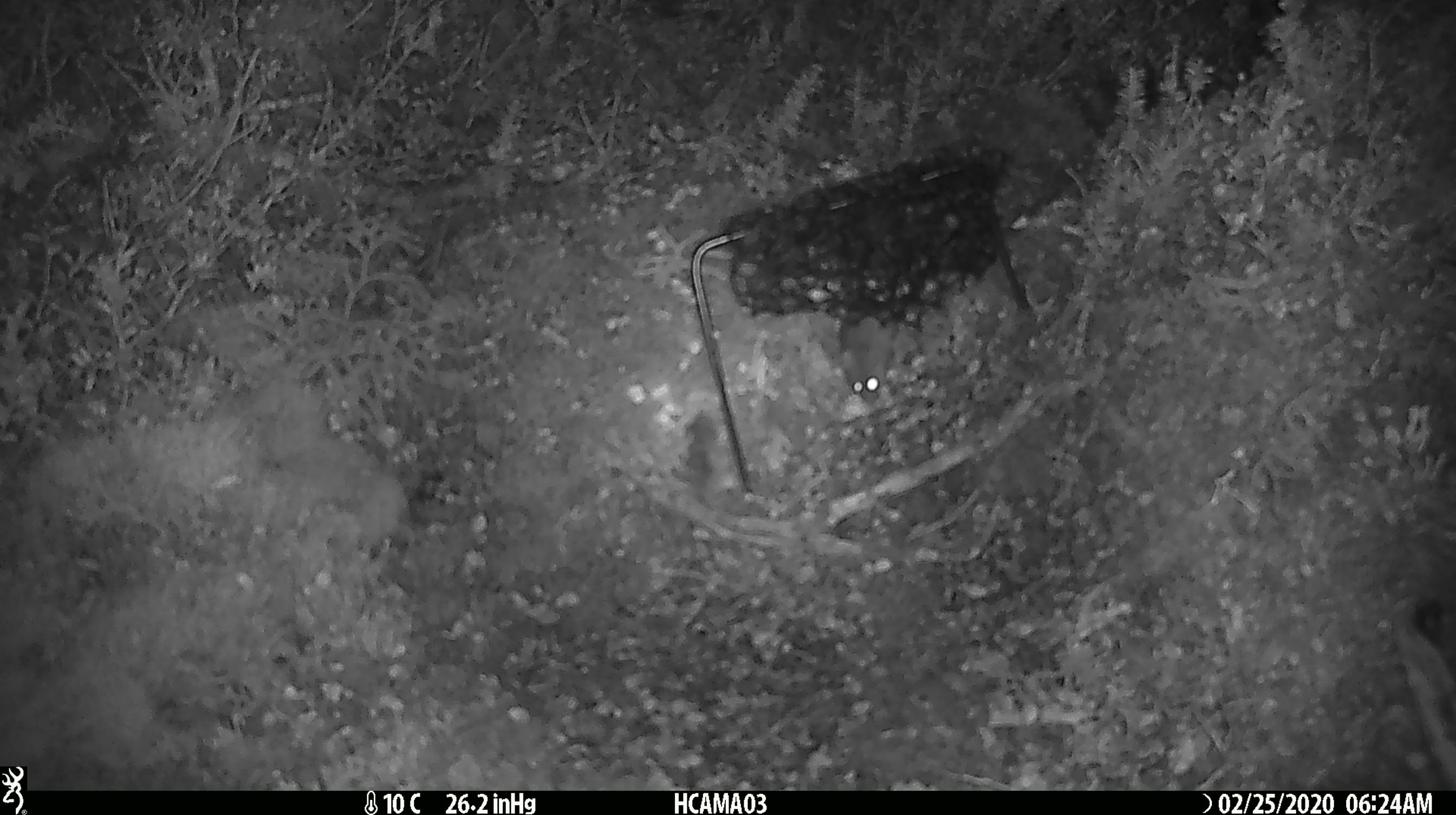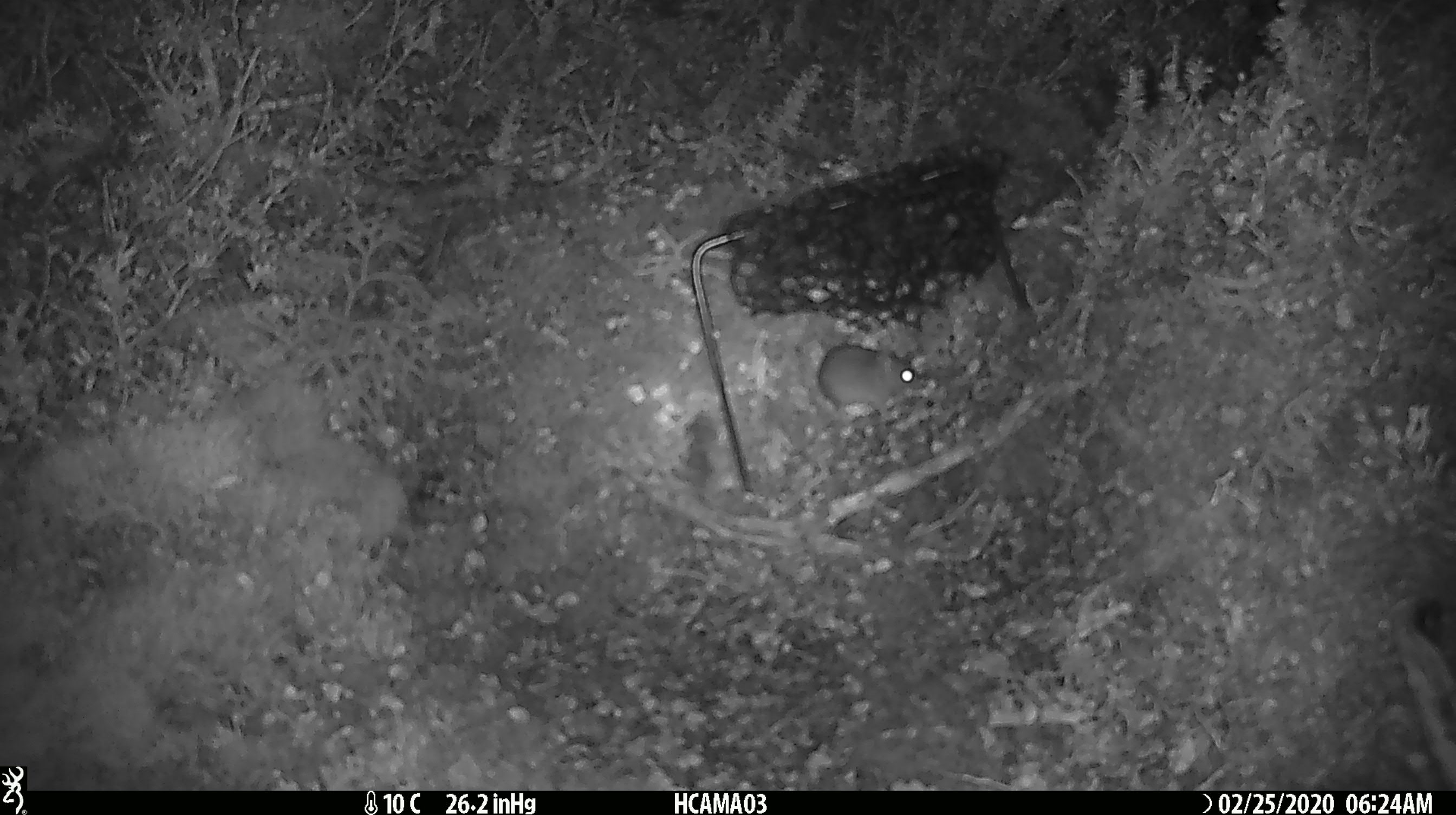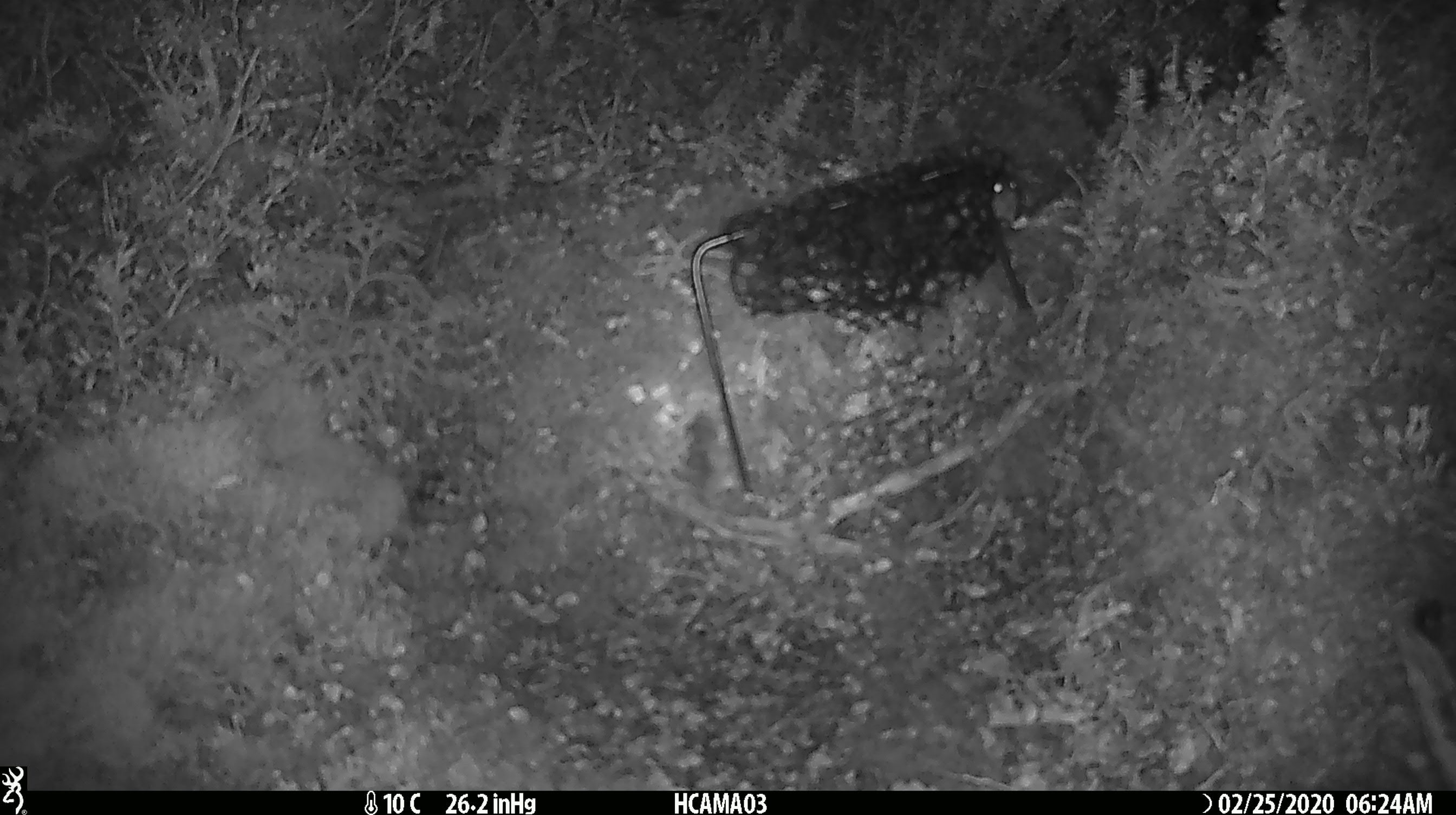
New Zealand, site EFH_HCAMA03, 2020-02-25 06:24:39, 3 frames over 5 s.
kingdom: Animalia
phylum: Chordata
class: Mammalia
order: Rodentia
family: Muridae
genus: Mus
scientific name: Mus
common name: mouse